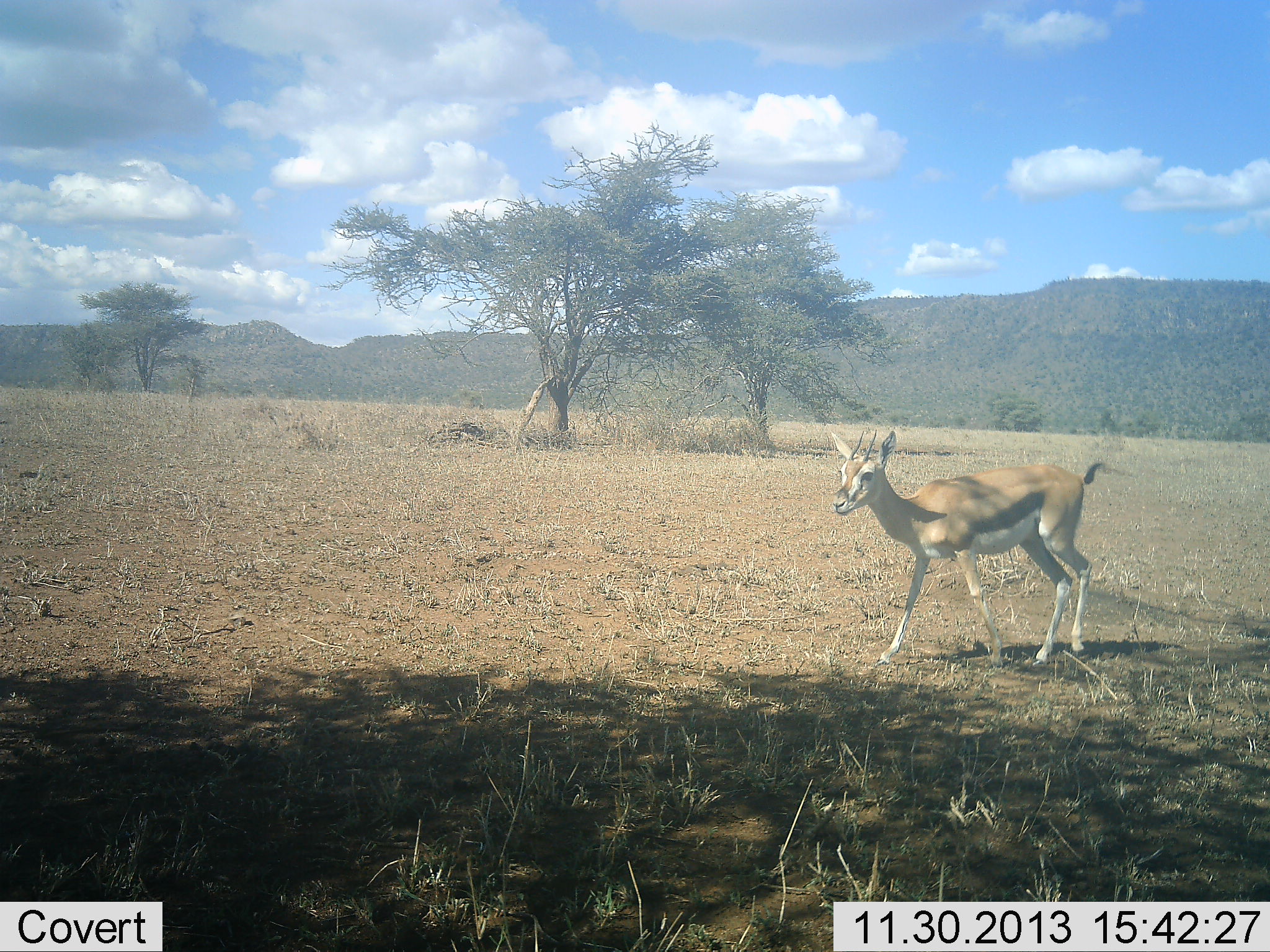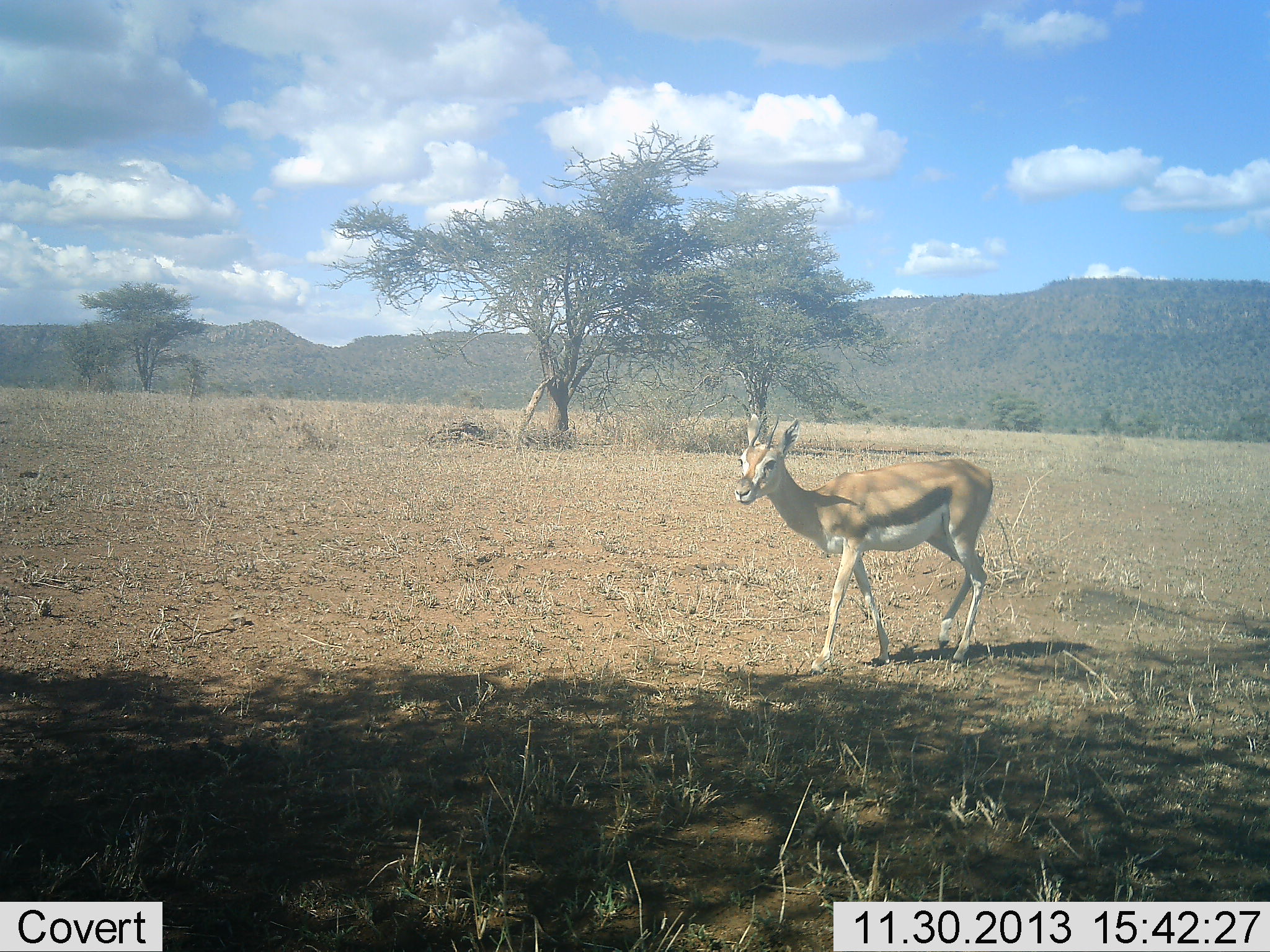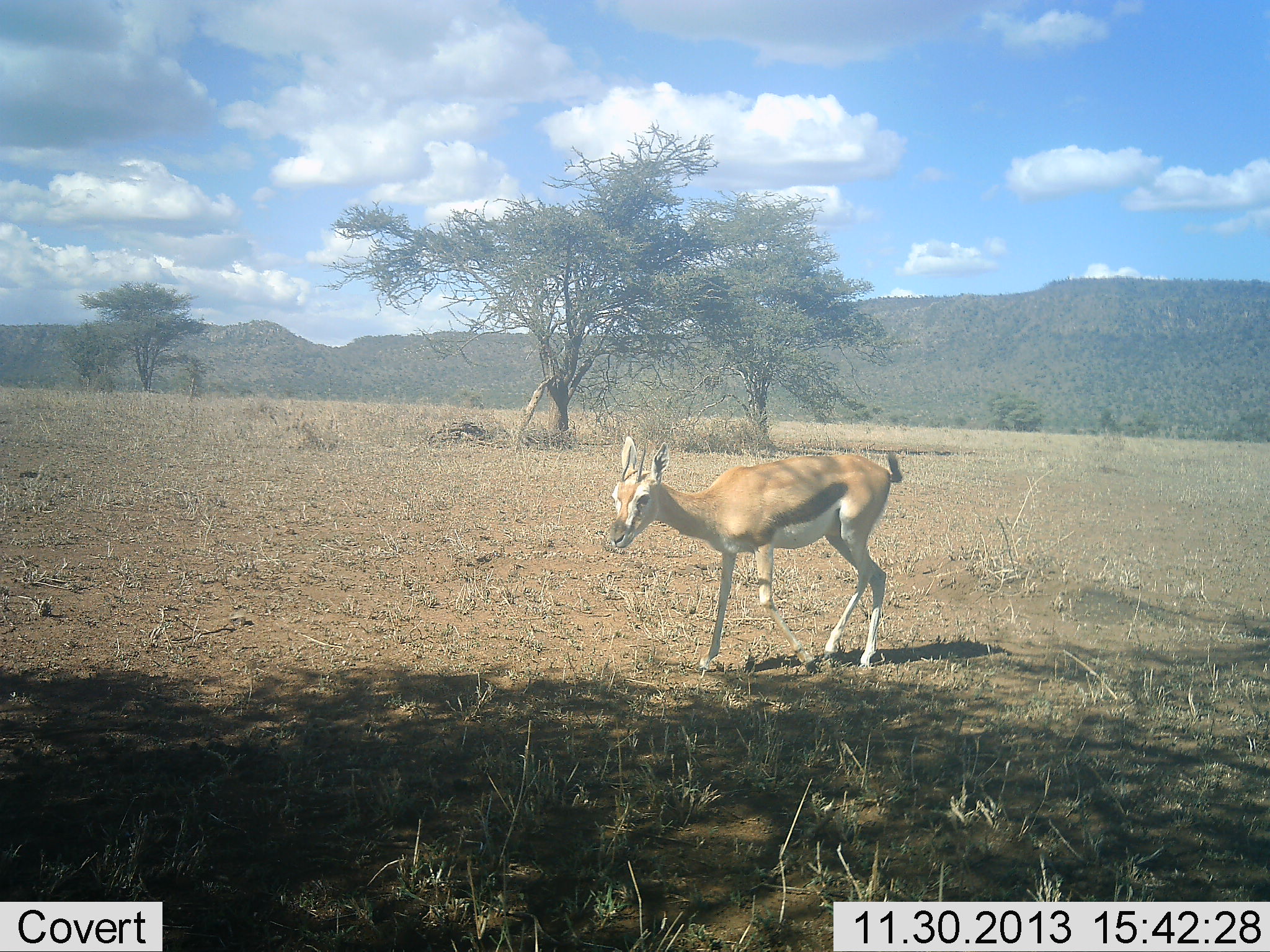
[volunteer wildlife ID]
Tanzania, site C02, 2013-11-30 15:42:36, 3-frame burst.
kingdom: Animalia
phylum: Chordata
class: Mammalia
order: Artiodactyla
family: Bovidae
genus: Eudorcas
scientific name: Eudorcas thomsonii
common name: thomson's gazelle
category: gazellethomsons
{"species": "gazellethomsons (thomson's gazelle) (Eudorcas thomsonii)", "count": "1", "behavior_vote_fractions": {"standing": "10%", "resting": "0%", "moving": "90%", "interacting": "0%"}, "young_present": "0%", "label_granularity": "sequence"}